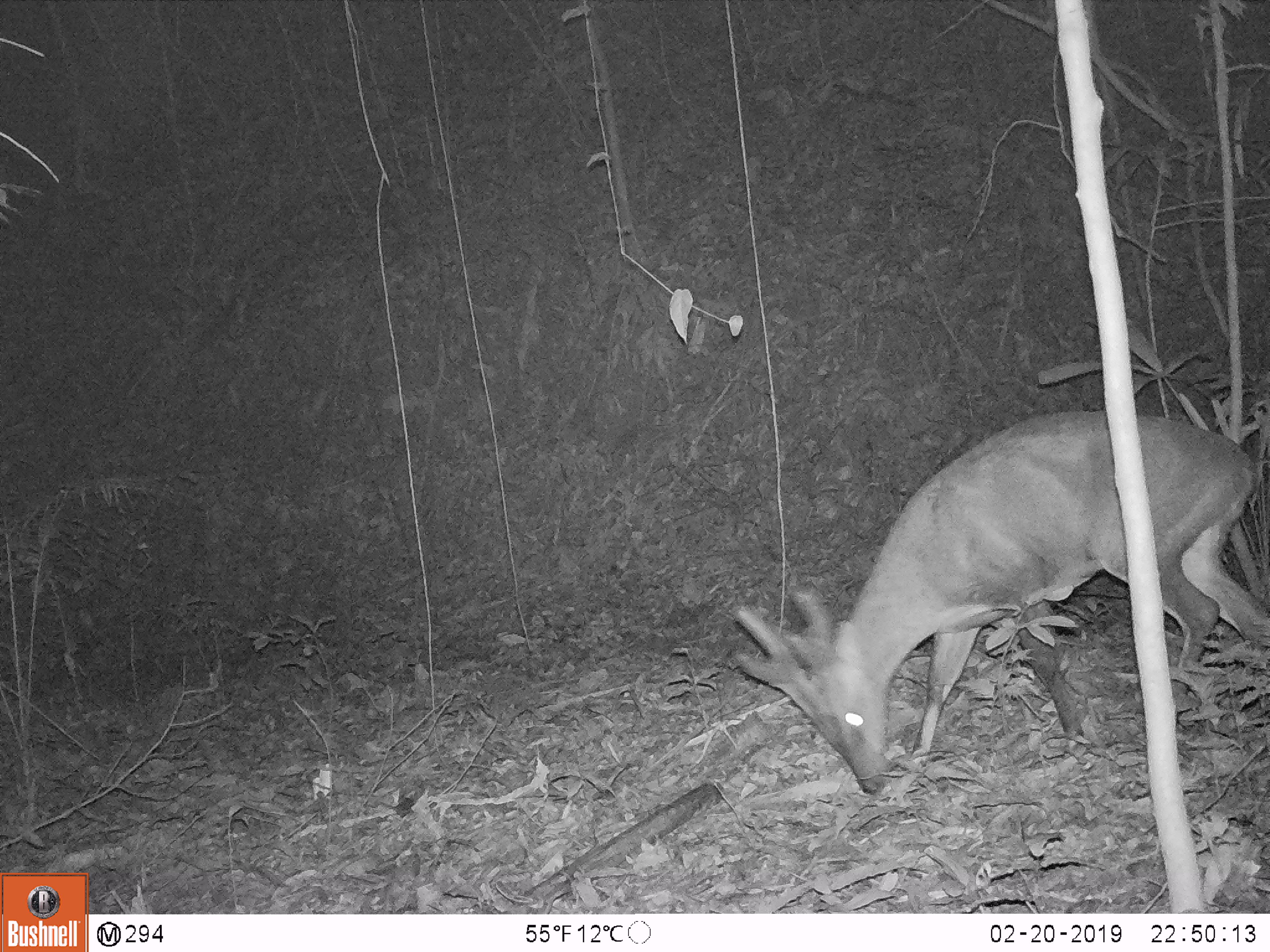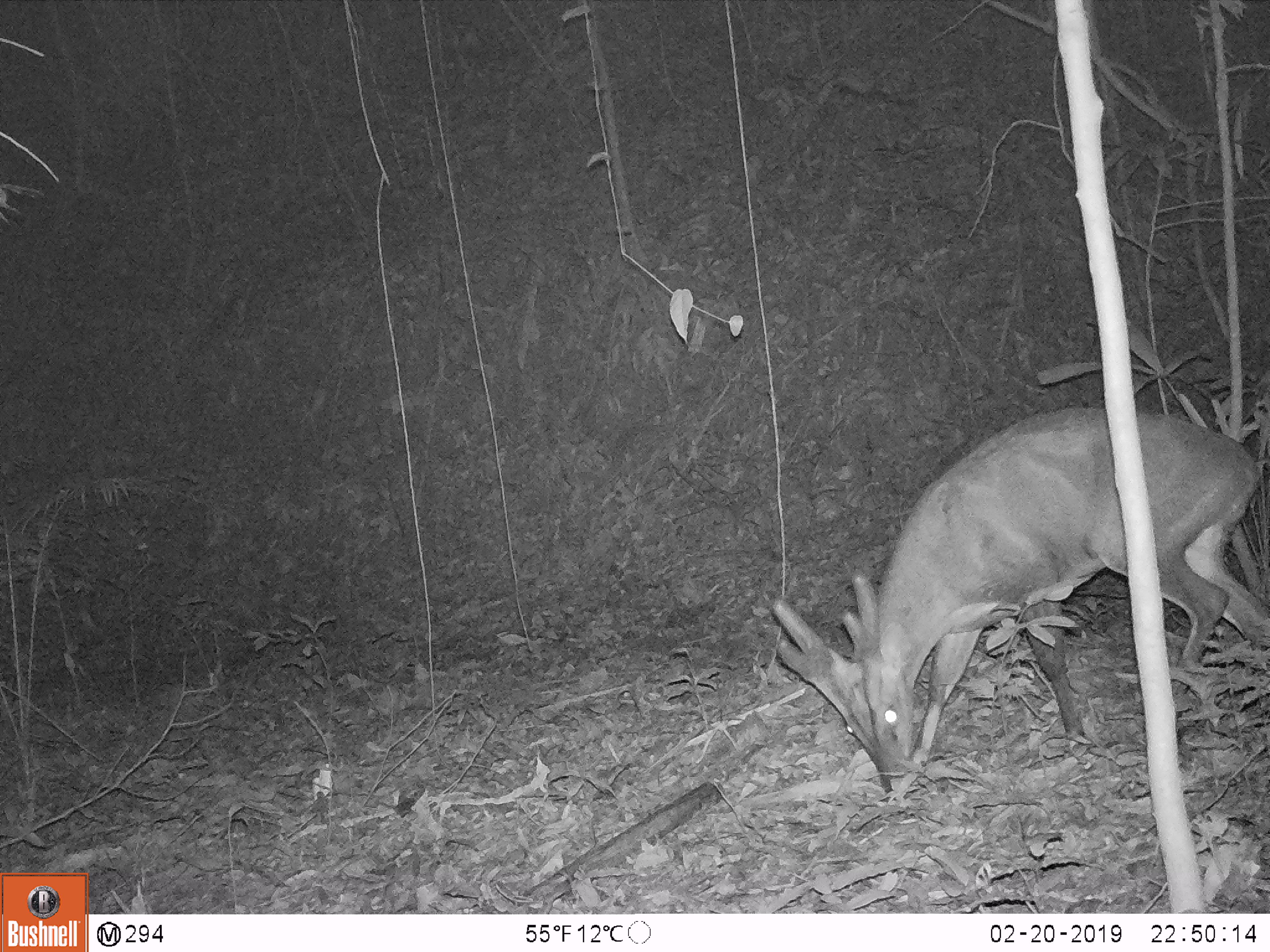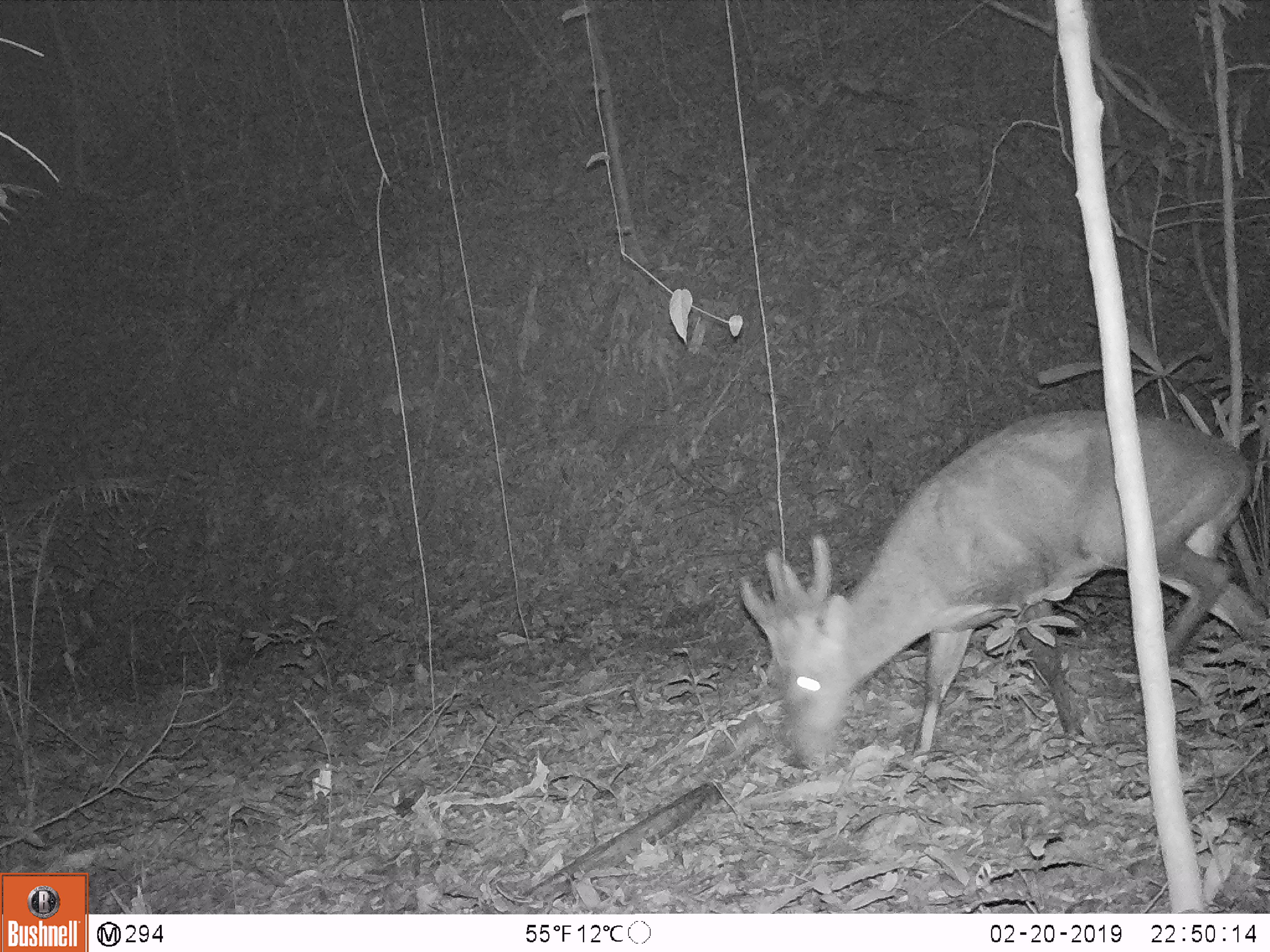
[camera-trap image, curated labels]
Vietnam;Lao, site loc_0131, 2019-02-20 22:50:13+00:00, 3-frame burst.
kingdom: Animalia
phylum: Chordata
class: Mammalia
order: Artiodactyla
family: Cervidae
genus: Muntiacus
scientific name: Muntiacus vuquangensis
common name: large-antlered muntjac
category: large antlered muntjac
Large antlered muntjac (large-antlered muntjac) (Muntiacus vuquangensis). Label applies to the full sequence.